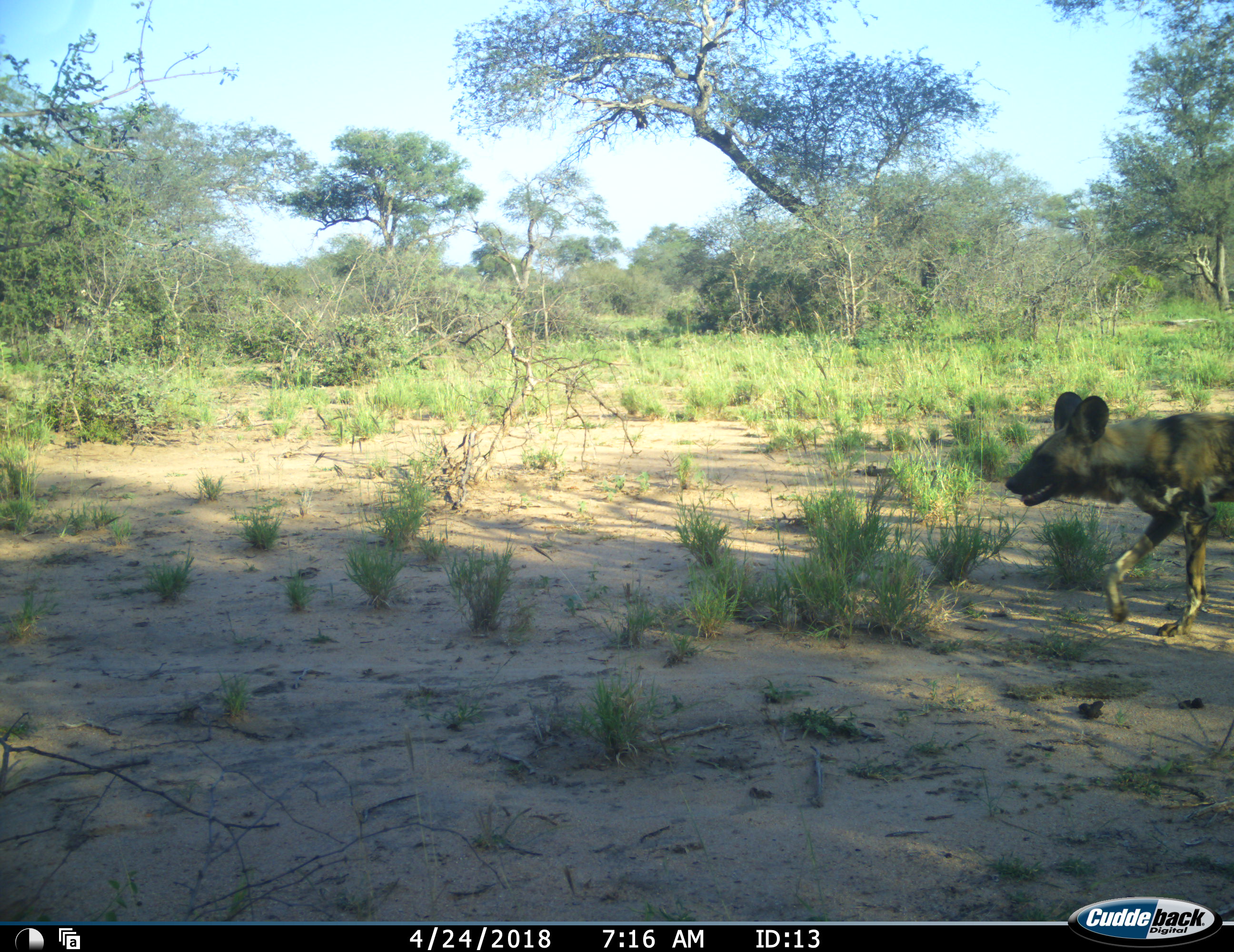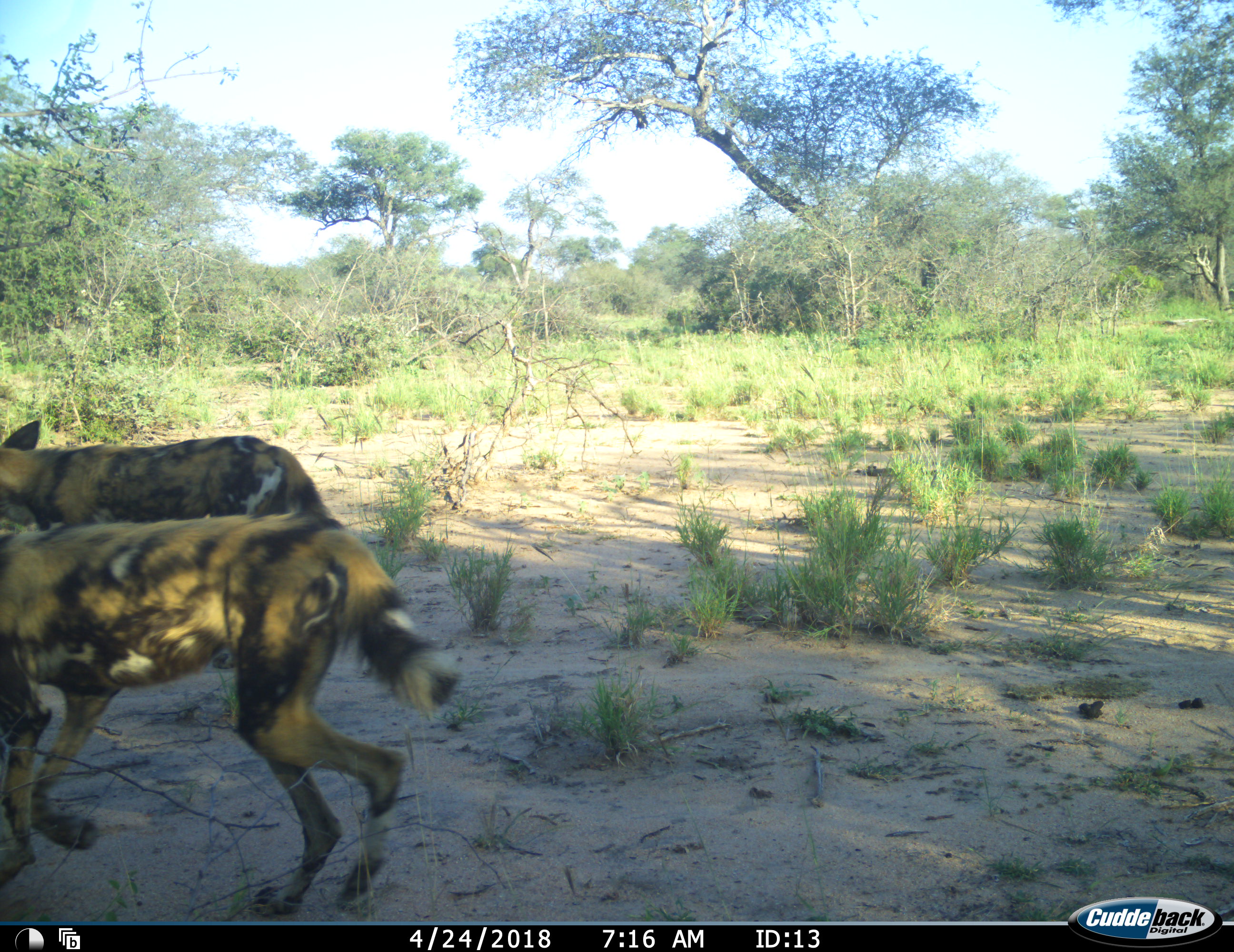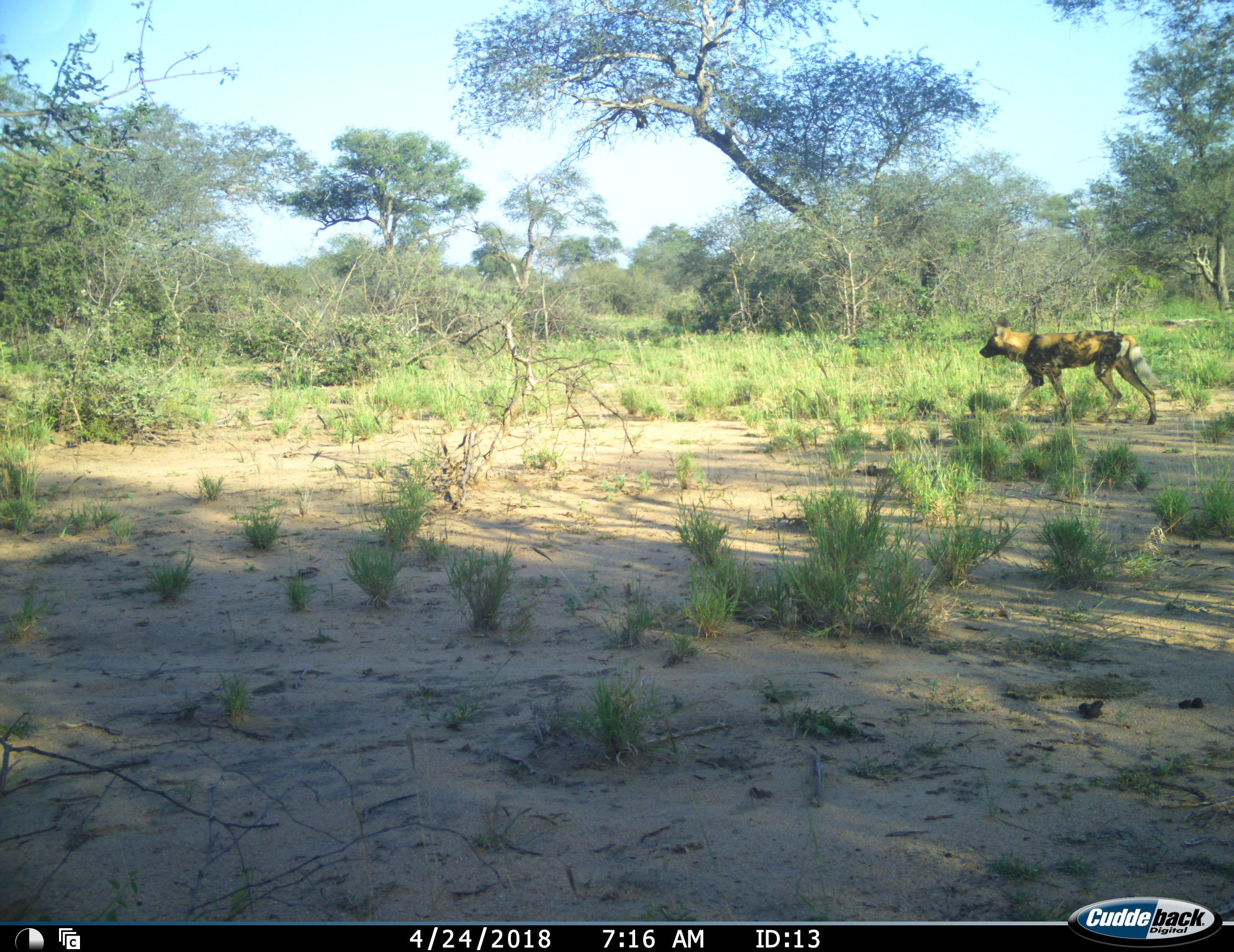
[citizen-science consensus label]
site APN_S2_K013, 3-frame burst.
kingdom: Animalia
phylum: Chordata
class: Mammalia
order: Carnivora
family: Canidae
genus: Lycaon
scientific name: Lycaon pictus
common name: african wild dog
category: wilddog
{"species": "wilddog (african wild dog) (Lycaon pictus)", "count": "3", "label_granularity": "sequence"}